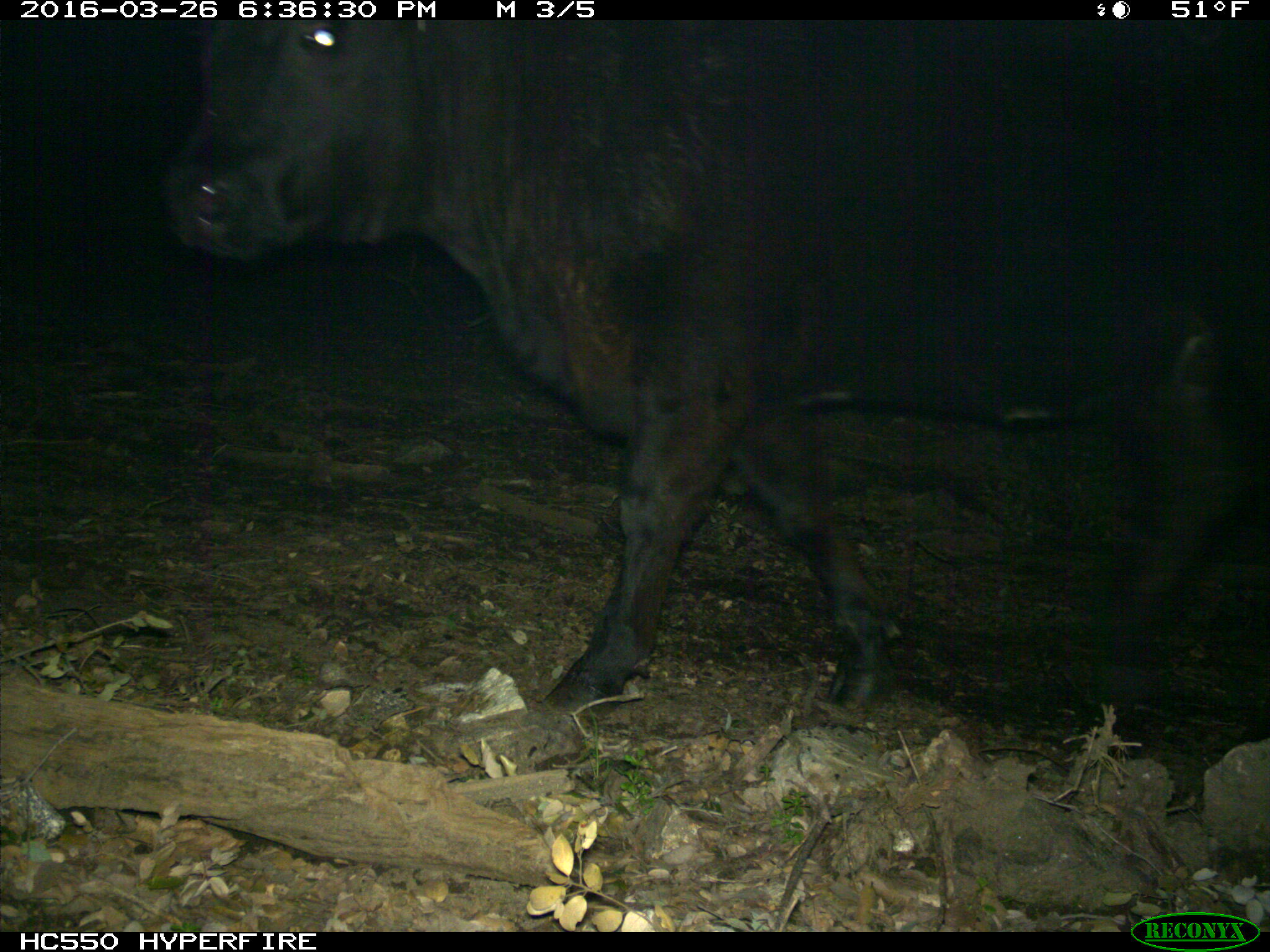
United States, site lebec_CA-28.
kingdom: Animalia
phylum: Chordata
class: Mammalia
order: Artiodactyla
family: Bovidae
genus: Bos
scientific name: Bos taurus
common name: domestic cow